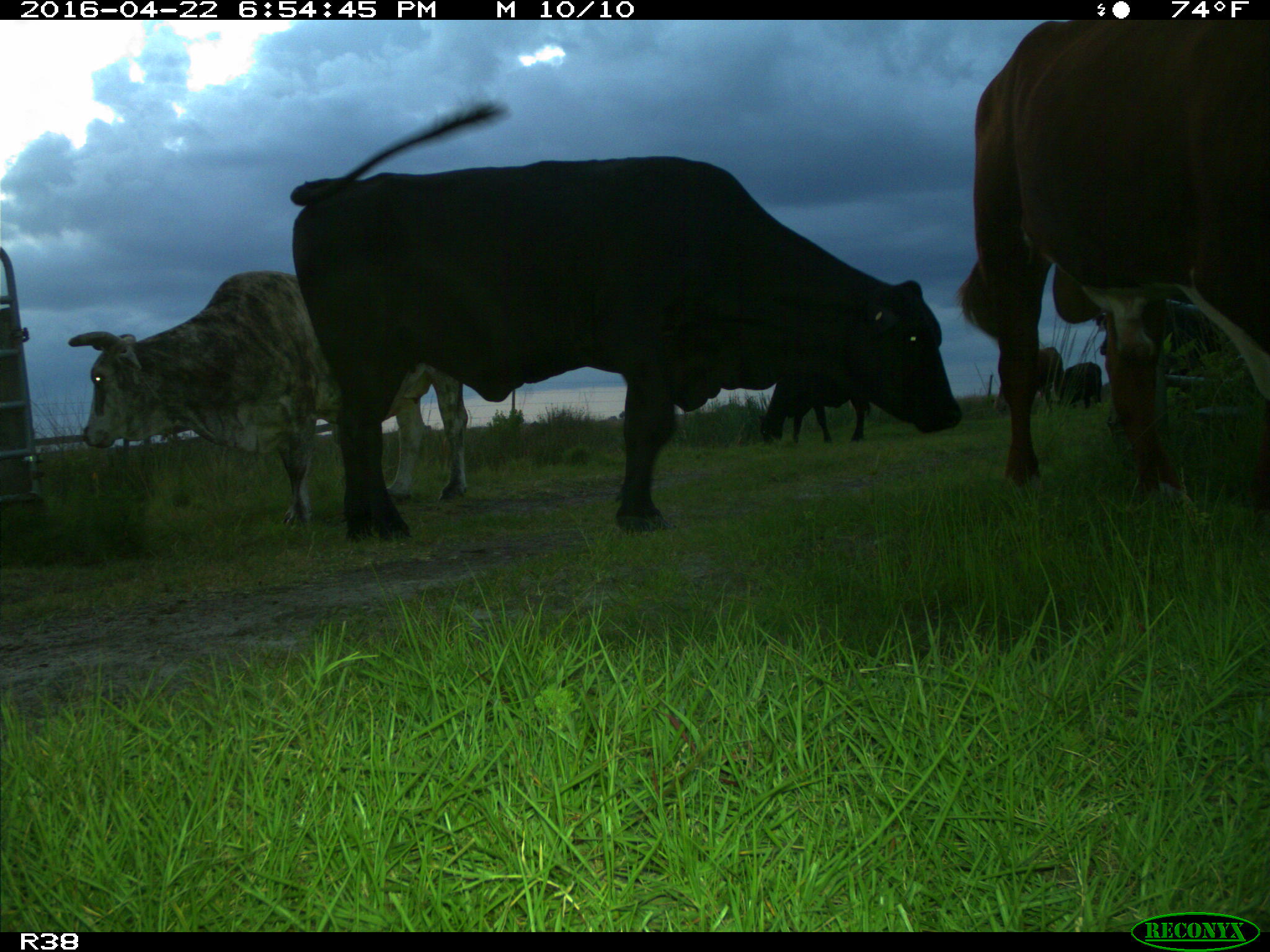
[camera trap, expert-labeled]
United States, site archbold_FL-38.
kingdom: Animalia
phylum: Chordata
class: Mammalia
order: Artiodactyla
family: Bovidae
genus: Bos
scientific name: Bos taurus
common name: domestic cow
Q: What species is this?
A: Bos taurus (domestic cow).